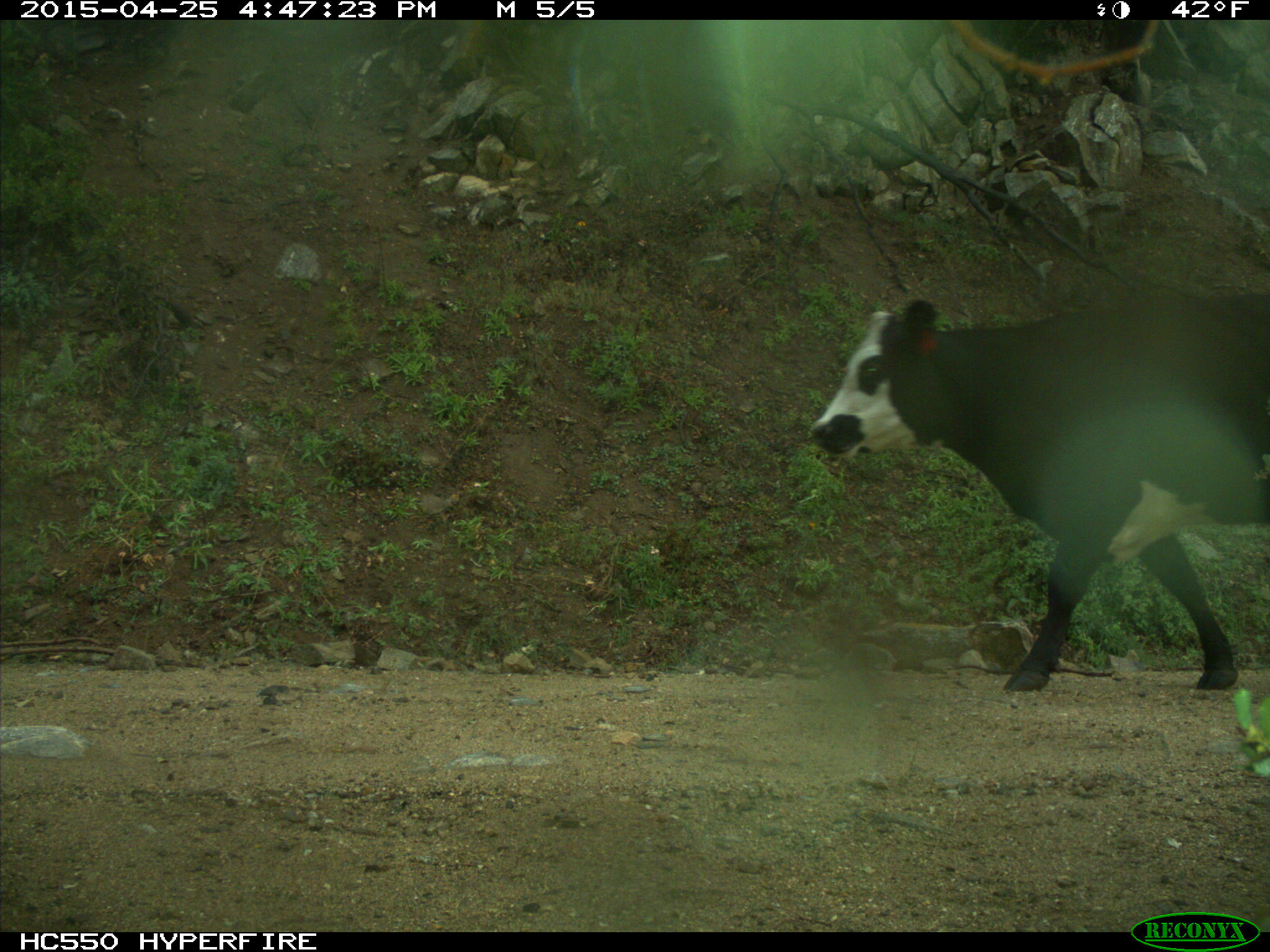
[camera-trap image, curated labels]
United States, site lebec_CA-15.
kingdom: Animalia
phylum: Chordata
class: Mammalia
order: Artiodactyla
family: Bovidae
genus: Bos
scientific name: Bos taurus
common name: domestic cow